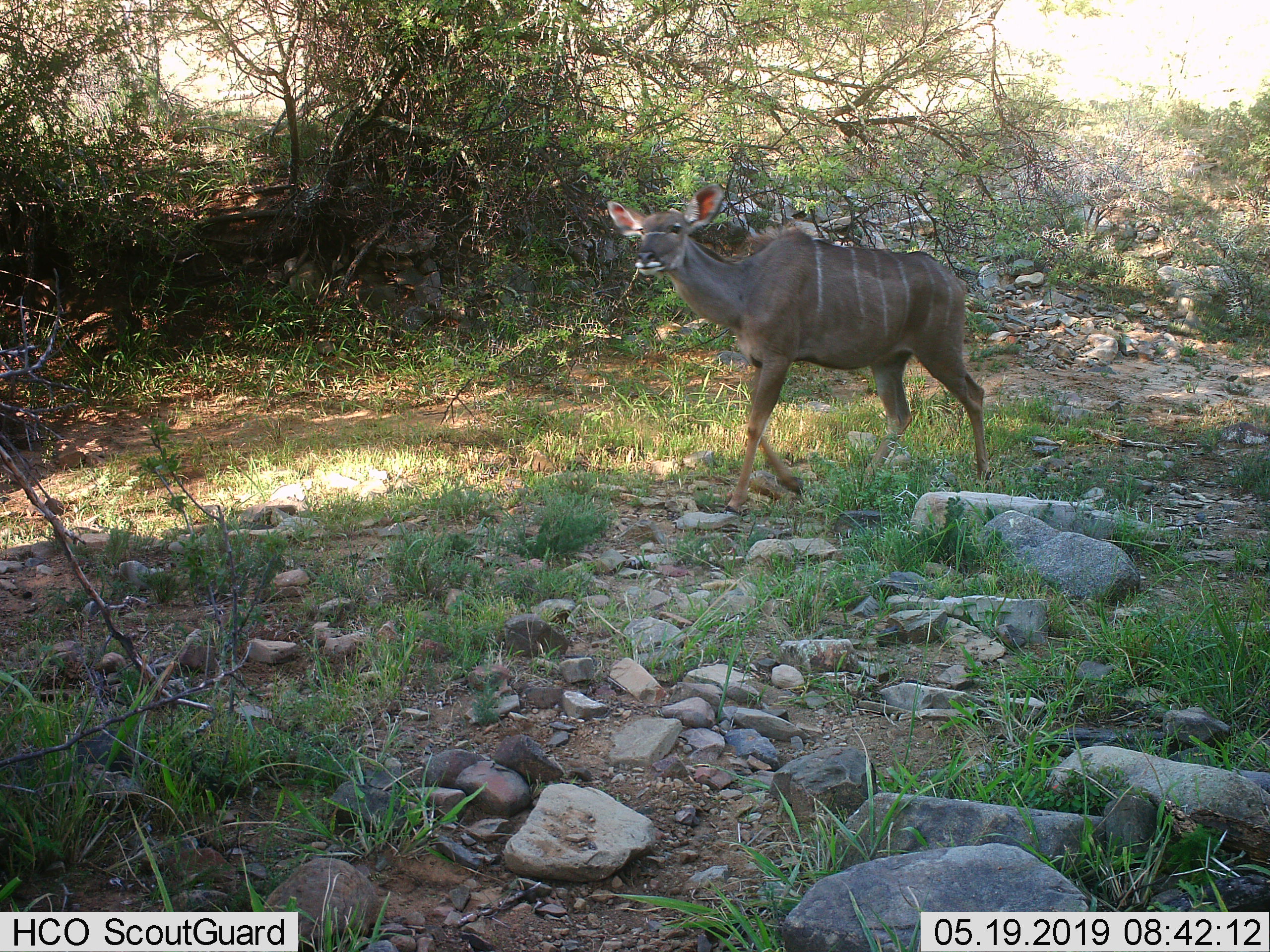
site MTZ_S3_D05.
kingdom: Animalia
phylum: Chordata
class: Mammalia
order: Artiodactyla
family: Bovidae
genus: Tragelaphus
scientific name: Tragelaphus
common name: kudu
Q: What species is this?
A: Kudu (Tragelaphus).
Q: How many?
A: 1.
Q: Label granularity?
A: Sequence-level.